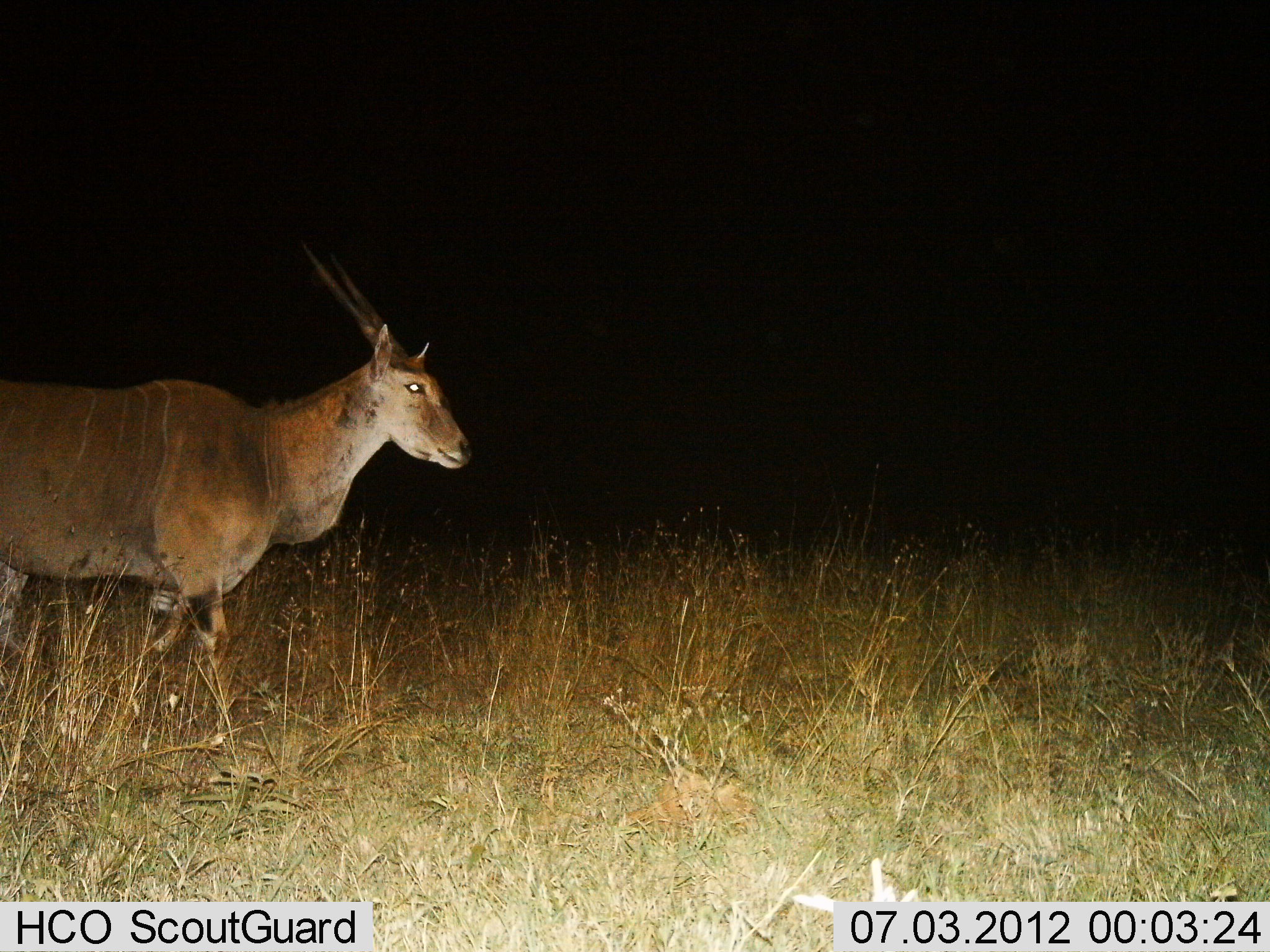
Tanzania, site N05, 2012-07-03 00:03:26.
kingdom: Animalia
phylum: Chordata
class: Mammalia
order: Artiodactyla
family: Bovidae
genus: Tragelaphus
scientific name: Tragelaphus oryx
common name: eland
Eland (Tragelaphus oryx), count 1. Behavior (volunteer vote fractions): standing 20%, resting 0%, moving 80%, interacting 0%. Young present (vote fraction): 0%. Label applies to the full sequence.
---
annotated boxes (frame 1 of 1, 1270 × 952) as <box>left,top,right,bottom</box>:
animal: <box>0,235,475,713</box>